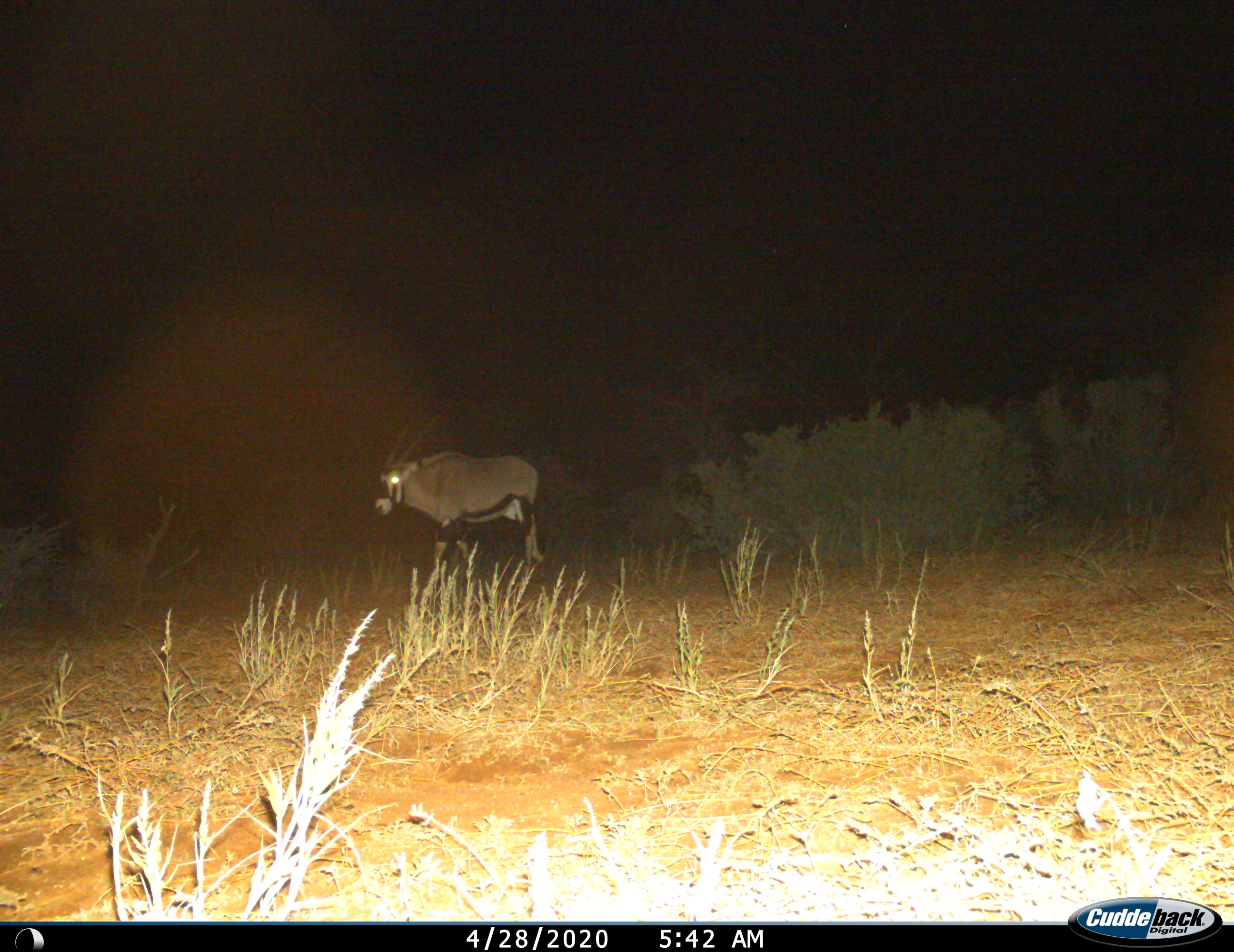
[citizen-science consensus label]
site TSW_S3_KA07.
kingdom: Animalia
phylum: Chordata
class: Mammalia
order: Artiodactyla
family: Bovidae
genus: Oryx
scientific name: Oryx gazella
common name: gemsbok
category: oryx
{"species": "oryx (gemsbok) (Oryx gazella)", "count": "1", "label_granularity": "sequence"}